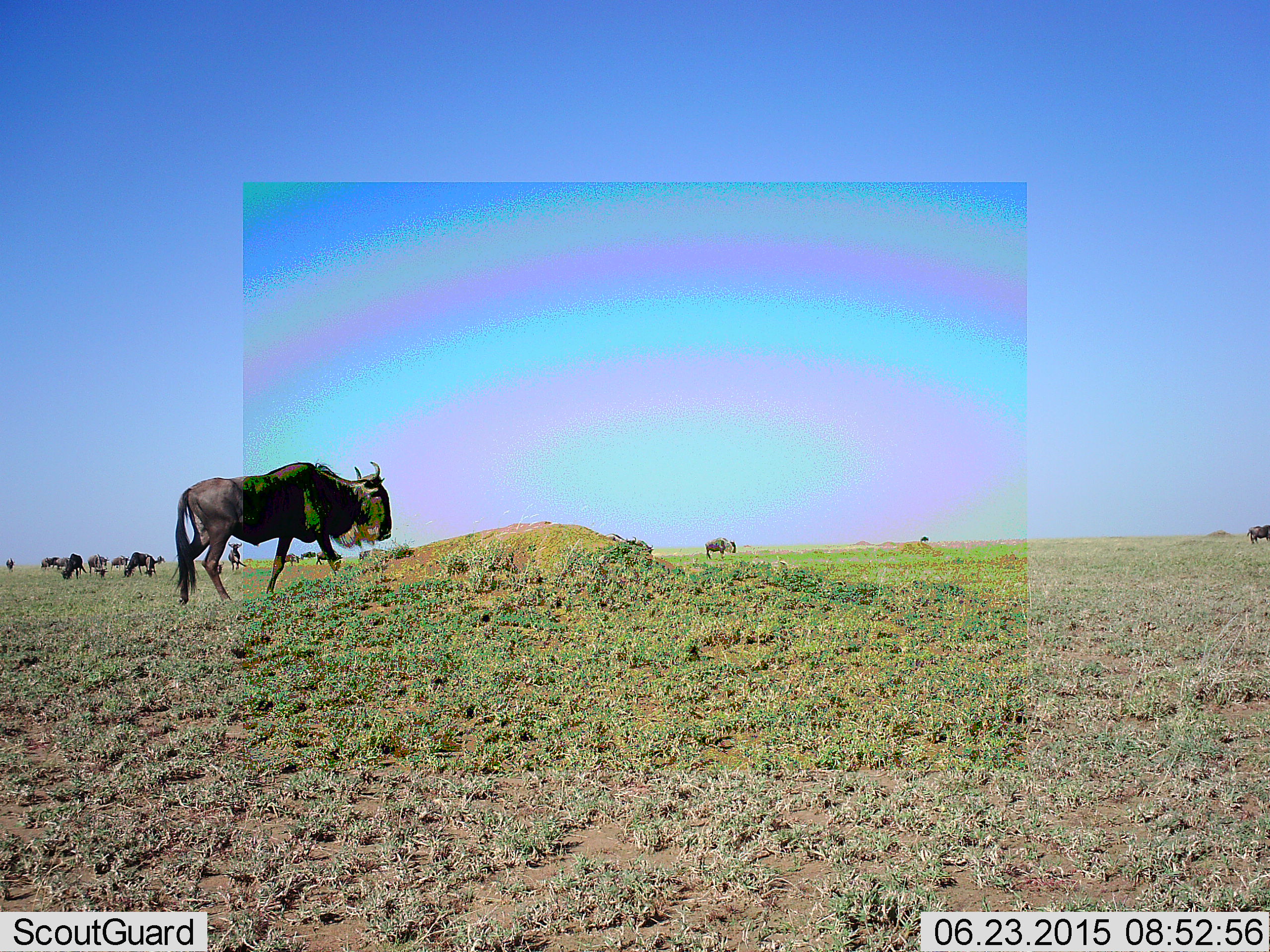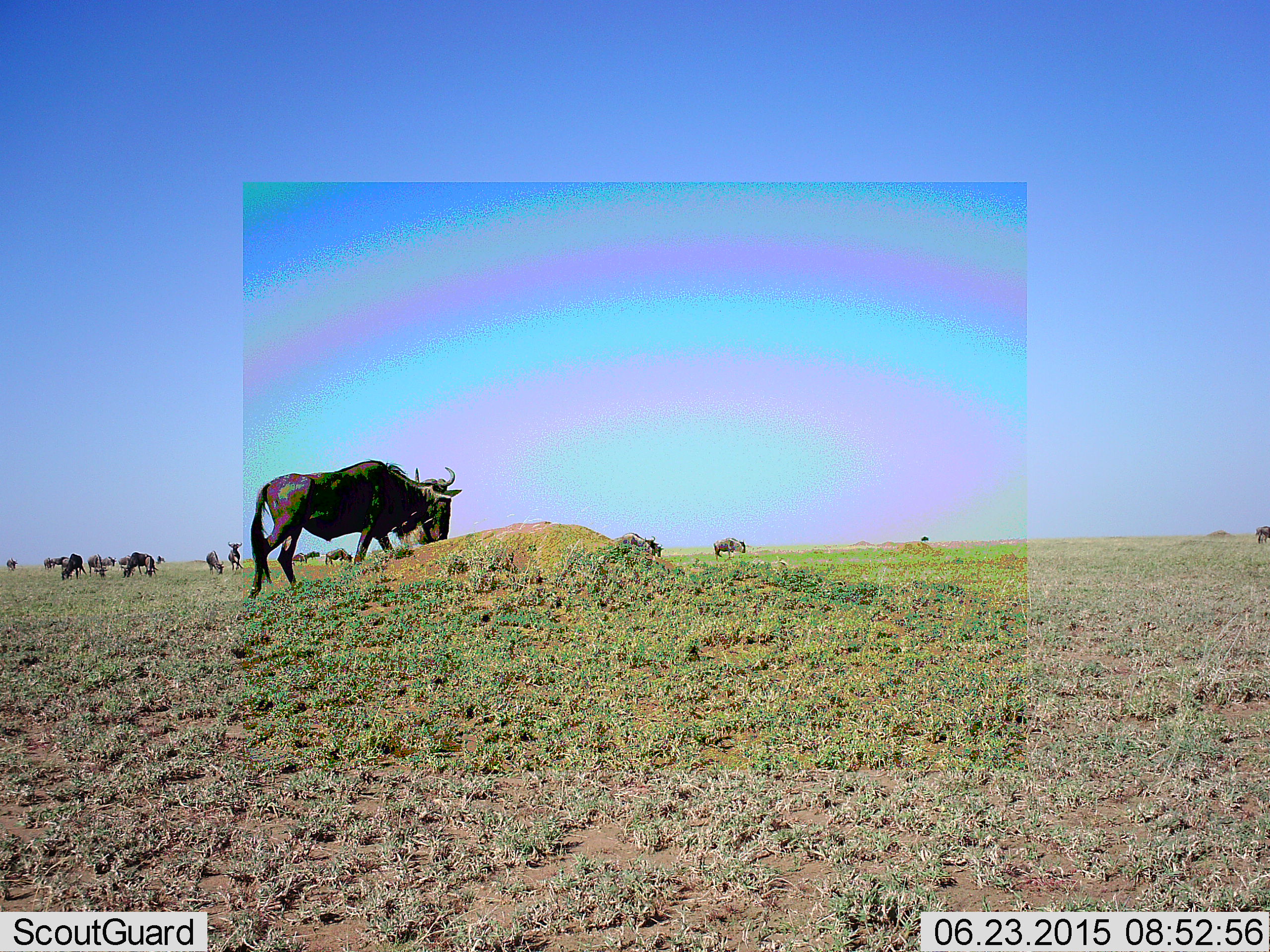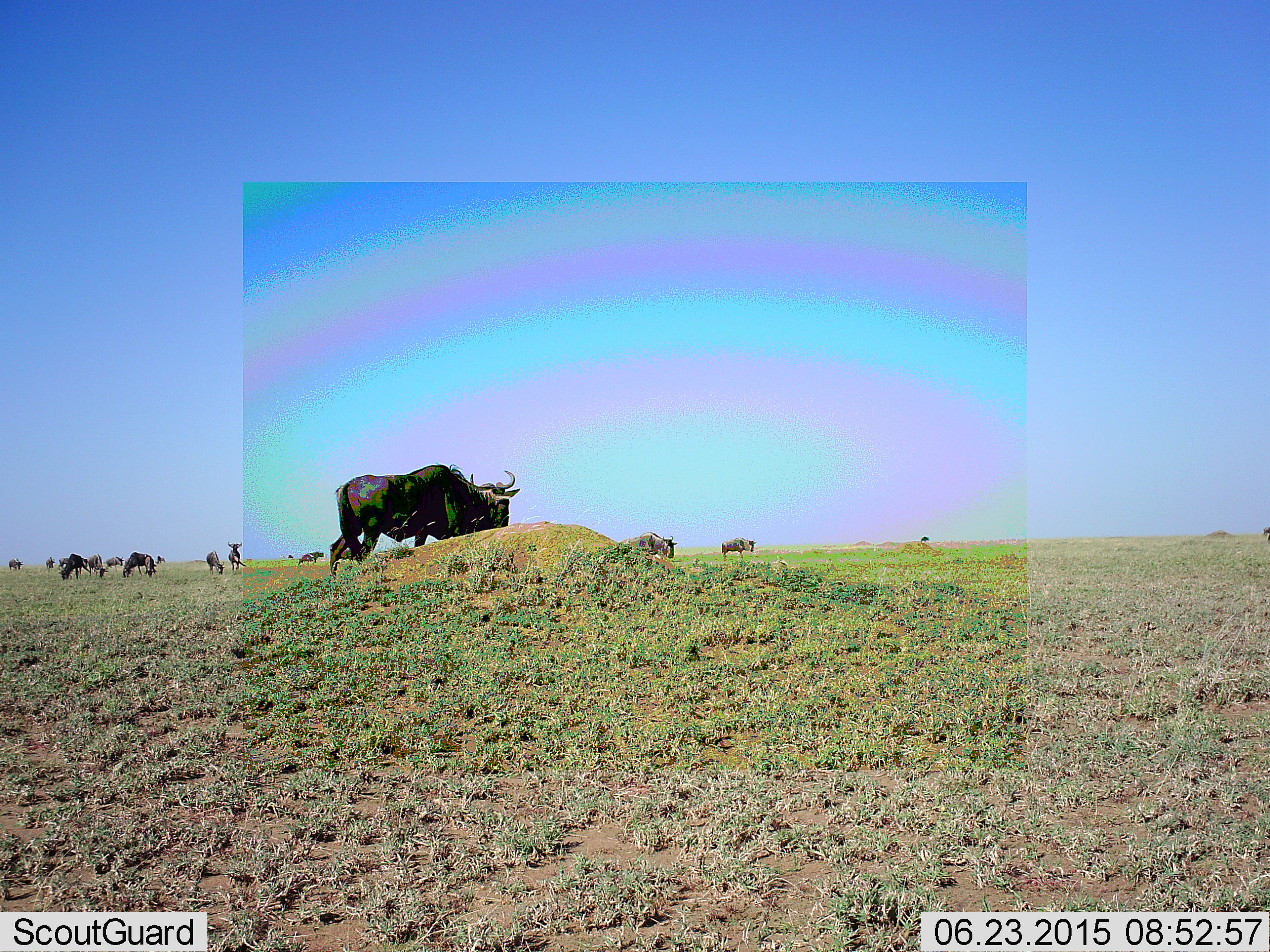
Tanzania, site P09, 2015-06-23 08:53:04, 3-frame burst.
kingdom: Animalia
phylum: Chordata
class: Mammalia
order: Artiodactyla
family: Bovidae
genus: Connochaetes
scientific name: Connochaetes taurinus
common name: blue wildebeest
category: wildebeest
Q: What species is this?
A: Wildebeest (blue wildebeest) (Connochaetes taurinus).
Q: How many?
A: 11-50.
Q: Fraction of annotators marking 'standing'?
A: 40%.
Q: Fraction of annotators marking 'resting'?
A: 0%.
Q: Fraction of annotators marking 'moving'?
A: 80%.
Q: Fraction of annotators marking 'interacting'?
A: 0%.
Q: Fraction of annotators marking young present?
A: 0%.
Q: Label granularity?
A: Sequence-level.